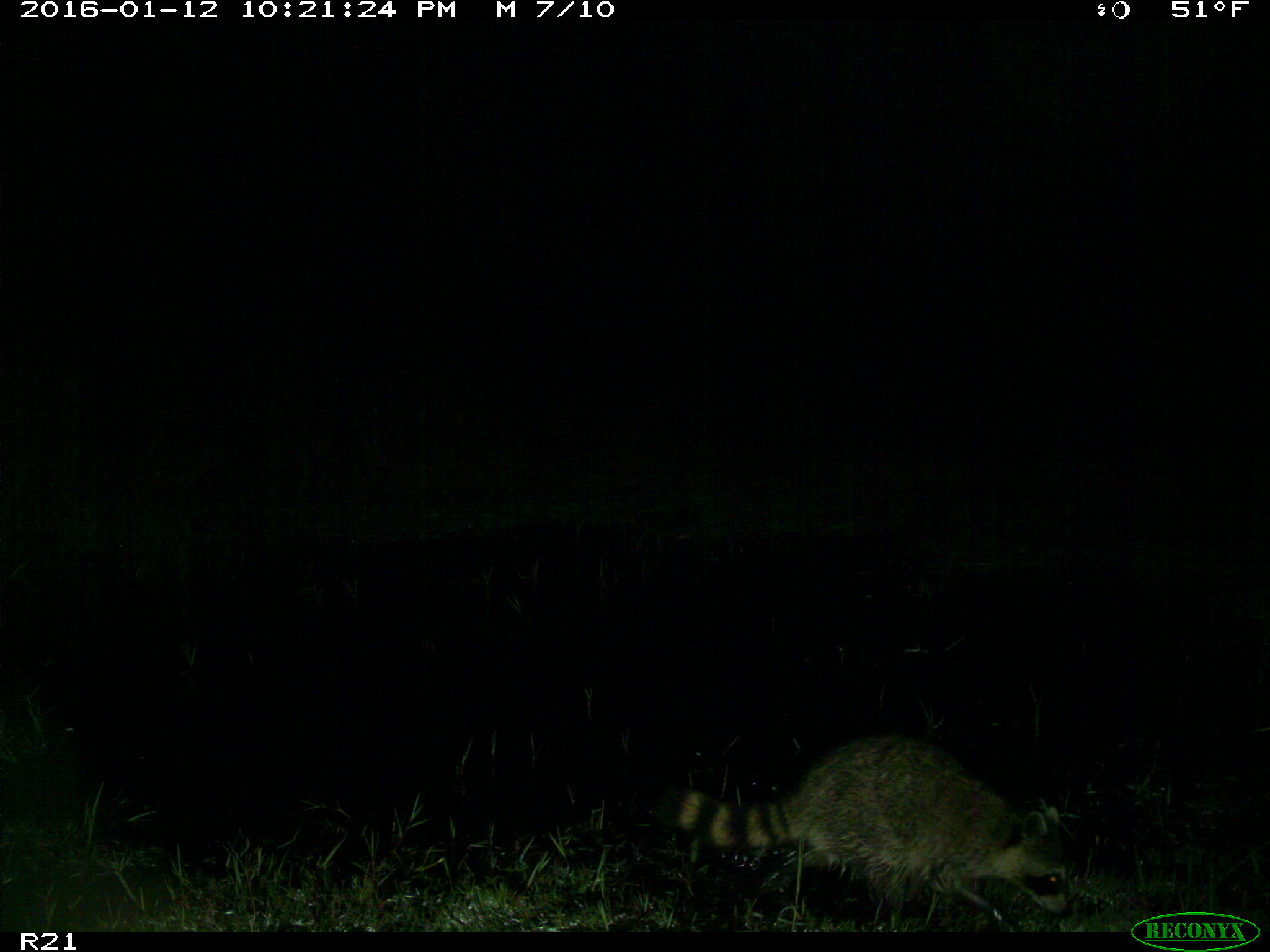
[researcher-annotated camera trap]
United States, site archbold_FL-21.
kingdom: Animalia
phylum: Chordata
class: Mammalia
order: Carnivora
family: Procyonidae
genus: Procyon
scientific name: Procyon lotor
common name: common raccoon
Procyon lotor (common raccoon).